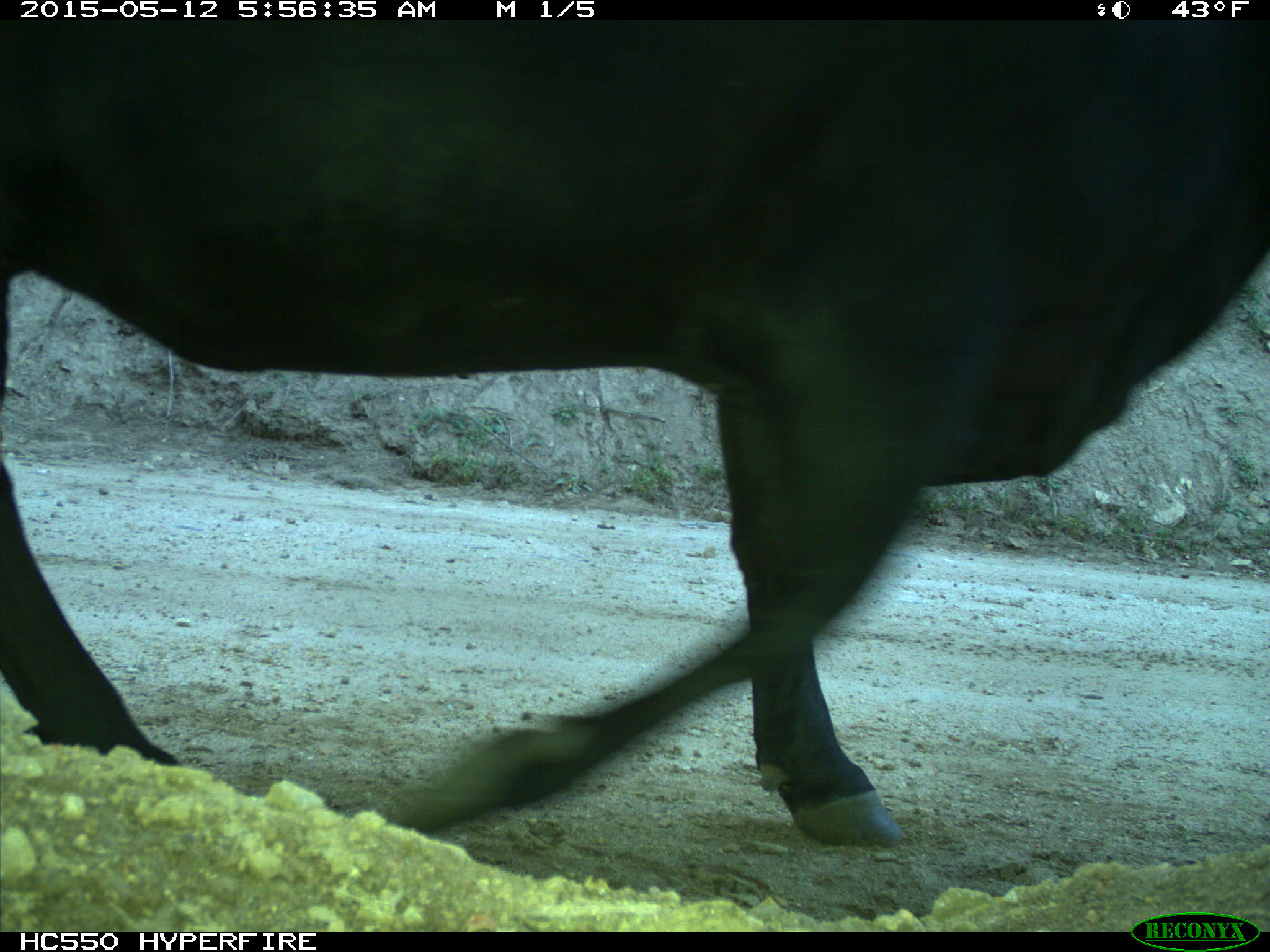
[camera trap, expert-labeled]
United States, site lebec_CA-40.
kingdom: Animalia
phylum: Chordata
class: Mammalia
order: Artiodactyla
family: Bovidae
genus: Bos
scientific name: Bos taurus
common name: domestic cow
Bos taurus (domestic cow).